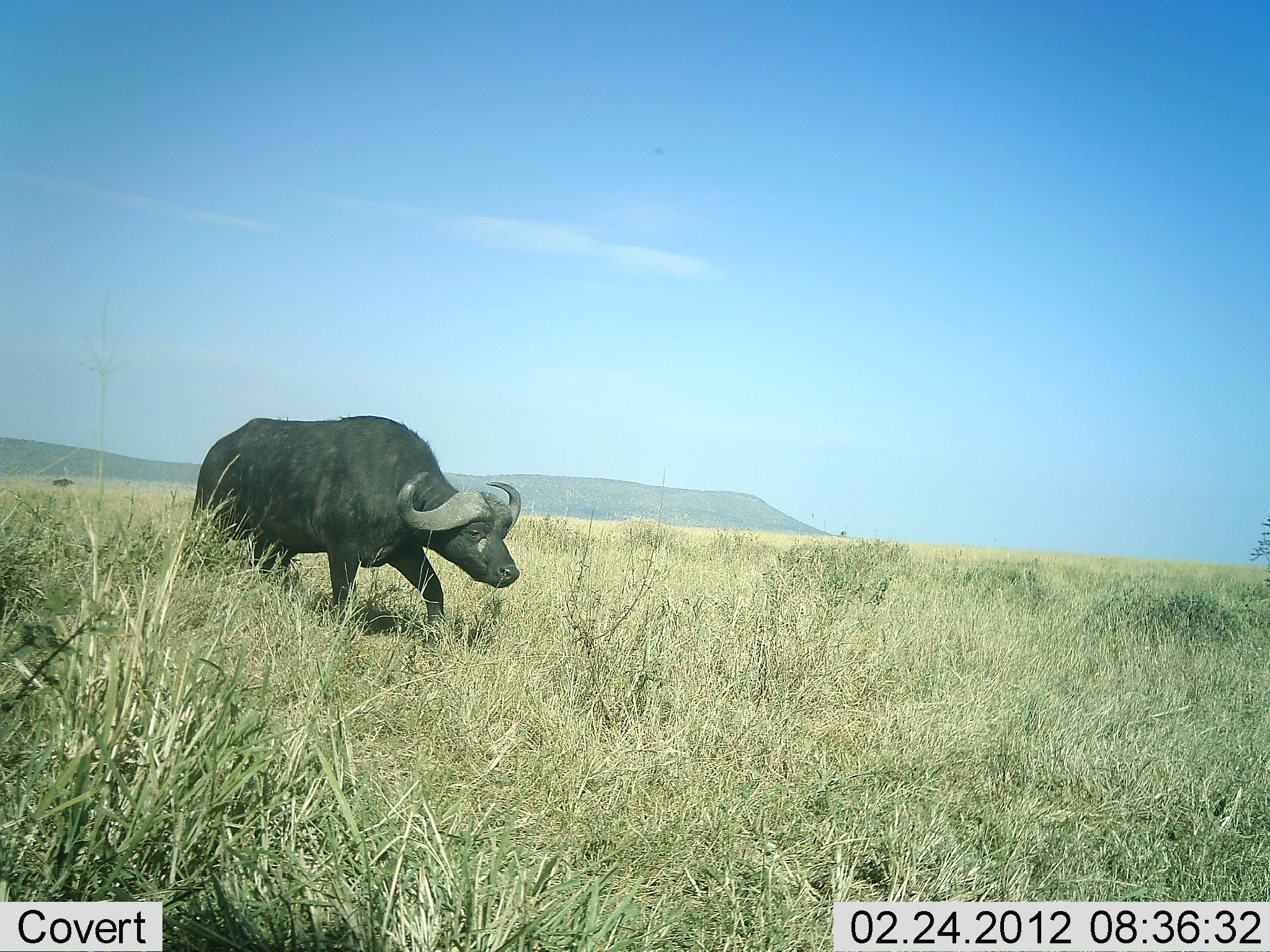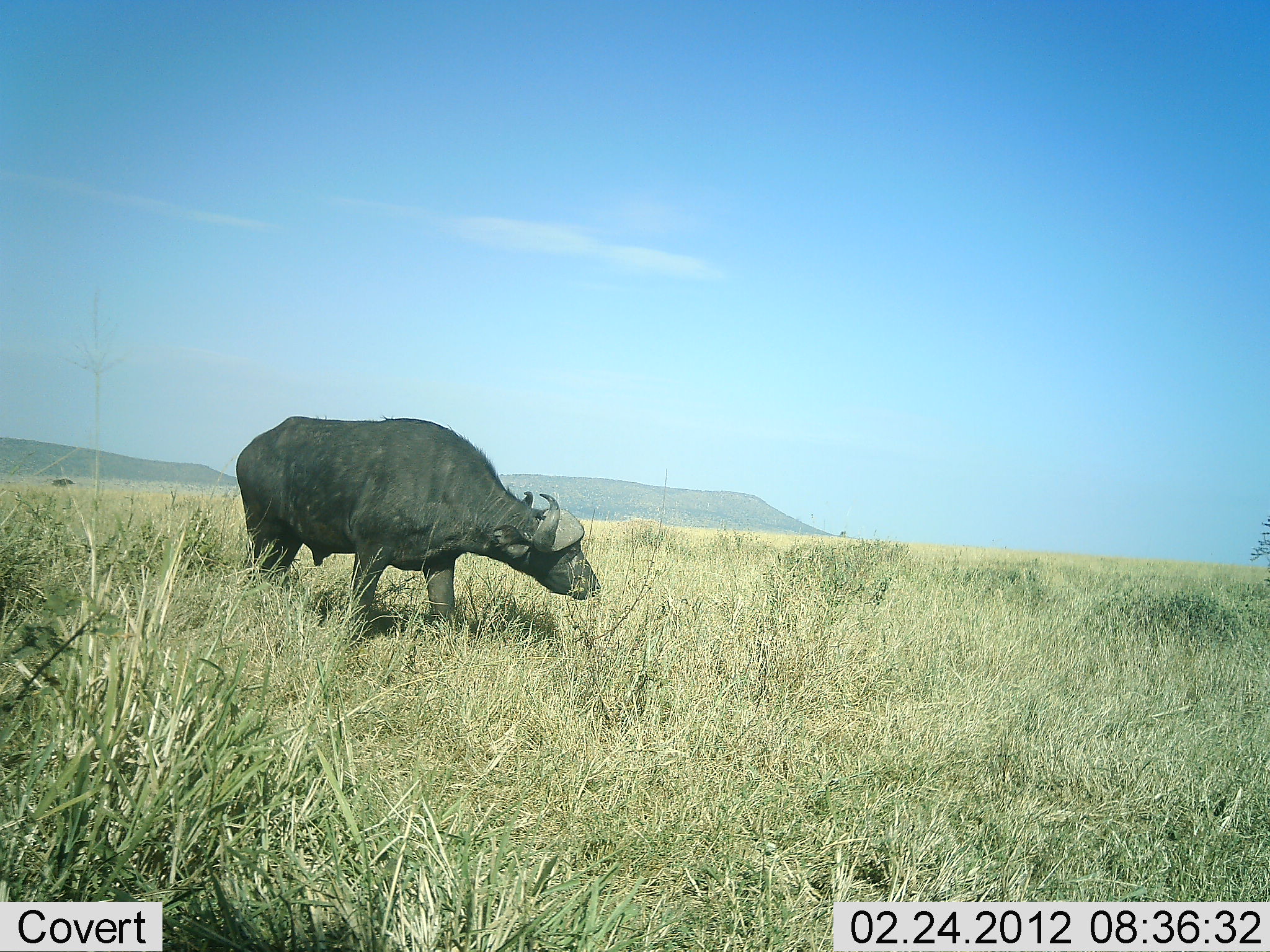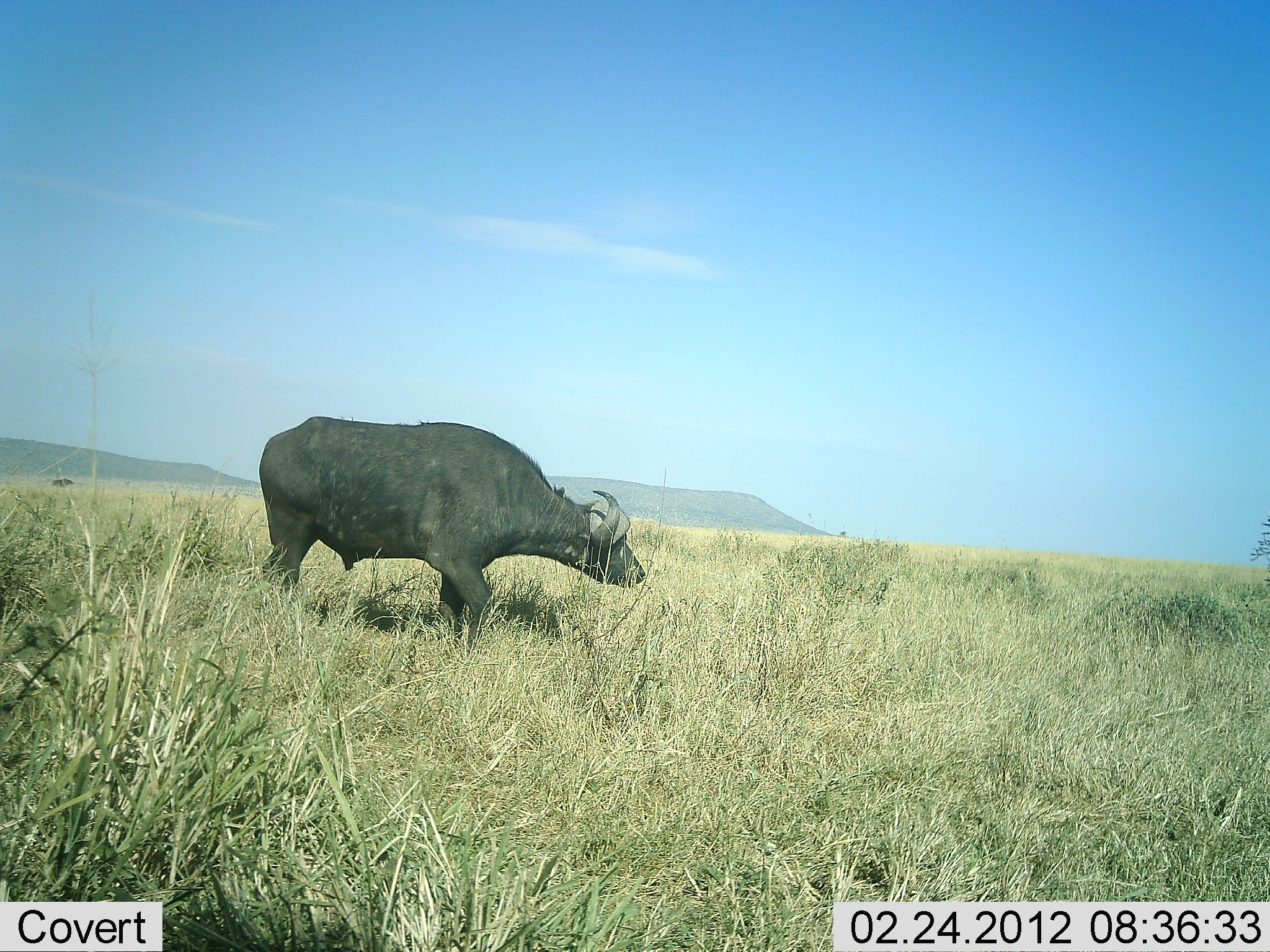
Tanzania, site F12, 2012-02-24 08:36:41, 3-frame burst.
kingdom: Animalia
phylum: Chordata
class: Mammalia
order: Artiodactyla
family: Bovidae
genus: Syncerus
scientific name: Syncerus caffer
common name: cape buffalo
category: buffalo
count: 1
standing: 29%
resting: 0%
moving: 82%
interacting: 0%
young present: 0%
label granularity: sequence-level